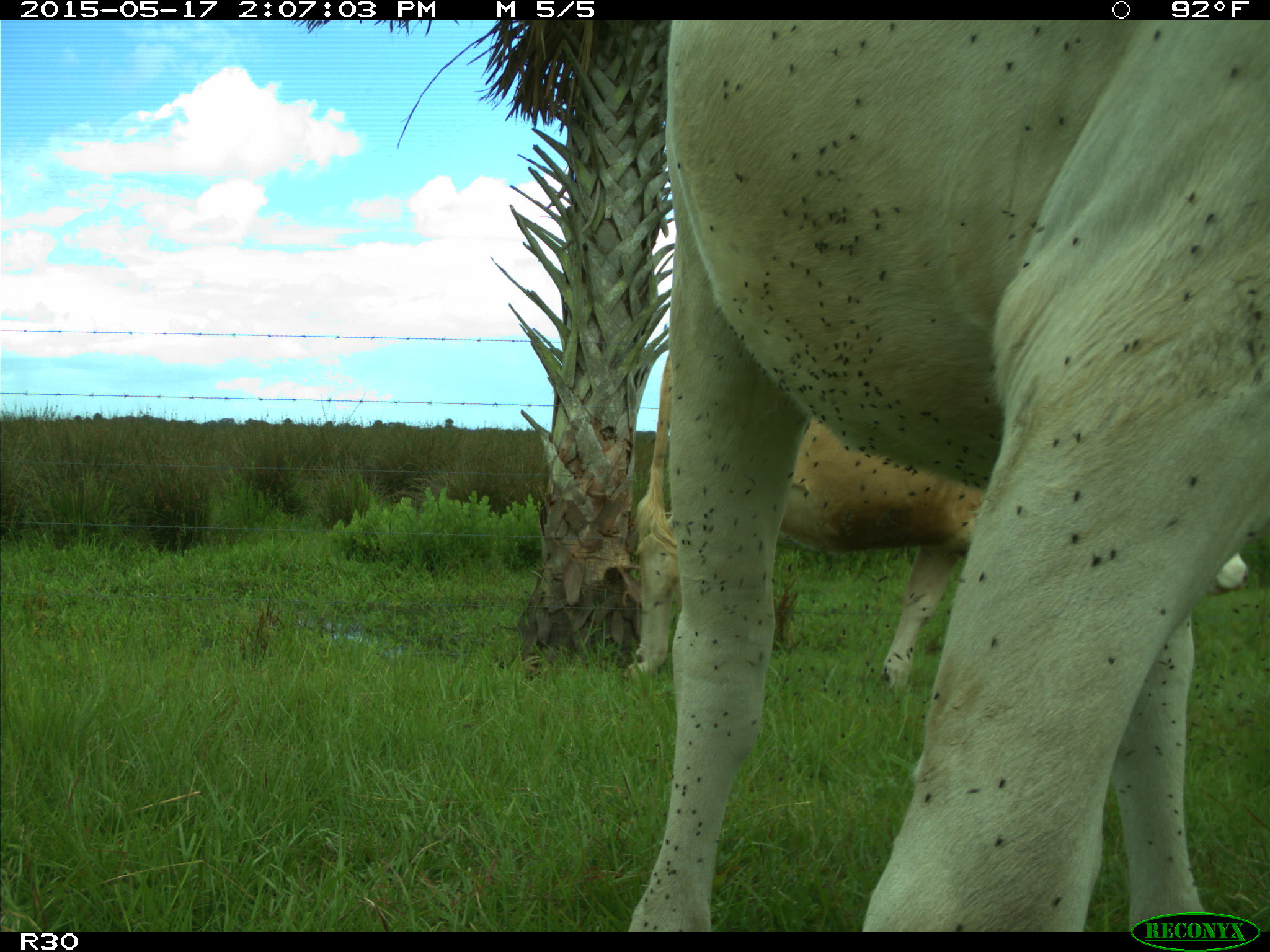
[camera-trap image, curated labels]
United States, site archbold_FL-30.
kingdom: Animalia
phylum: Chordata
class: Mammalia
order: Artiodactyla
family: Bovidae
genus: Bos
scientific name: Bos taurus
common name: domestic cow